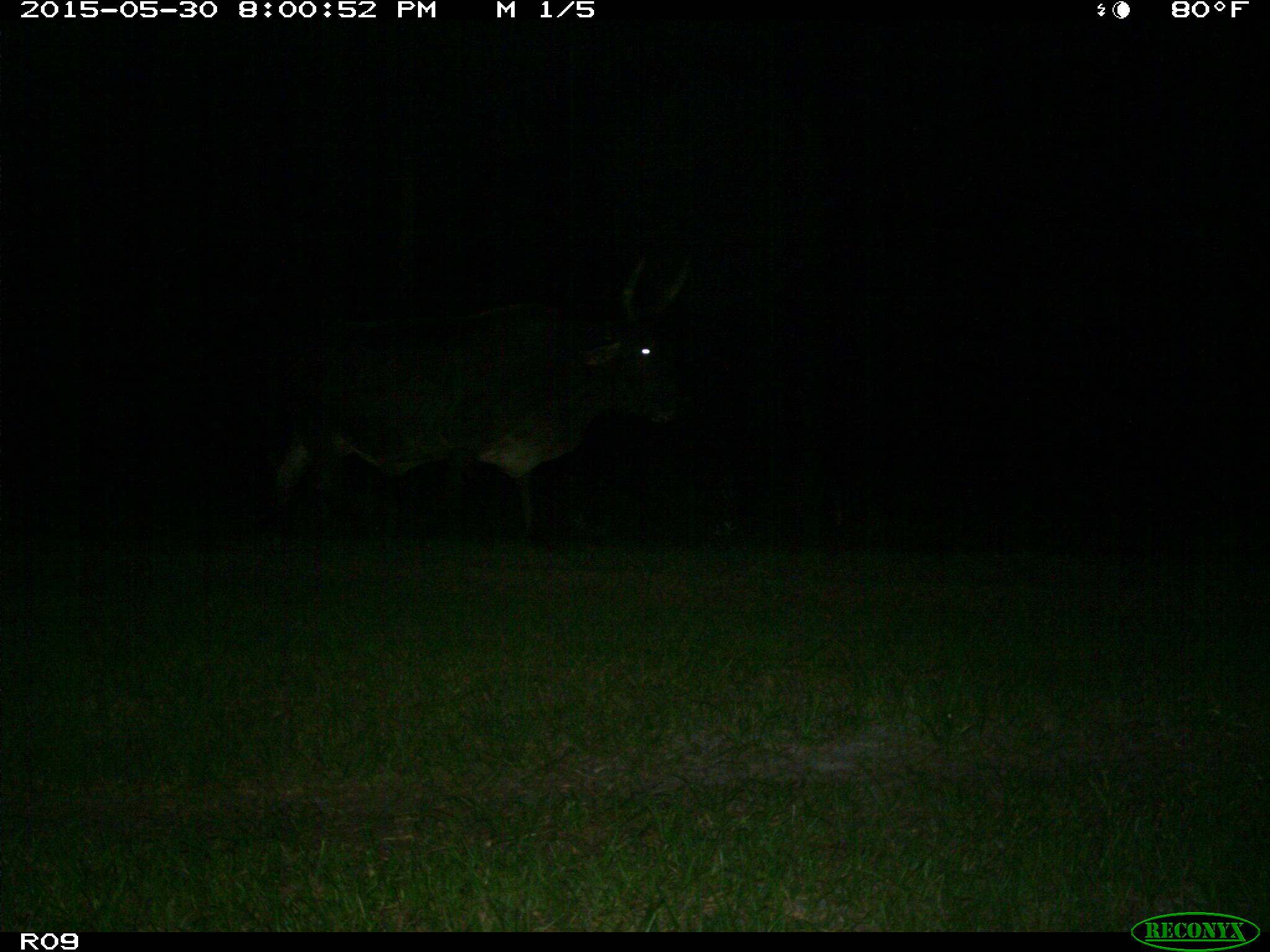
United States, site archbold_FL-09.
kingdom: Animalia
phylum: Chordata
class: Mammalia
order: Artiodactyla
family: Bovidae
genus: Bos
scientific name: Bos taurus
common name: domestic cow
Bos taurus (domestic cow).